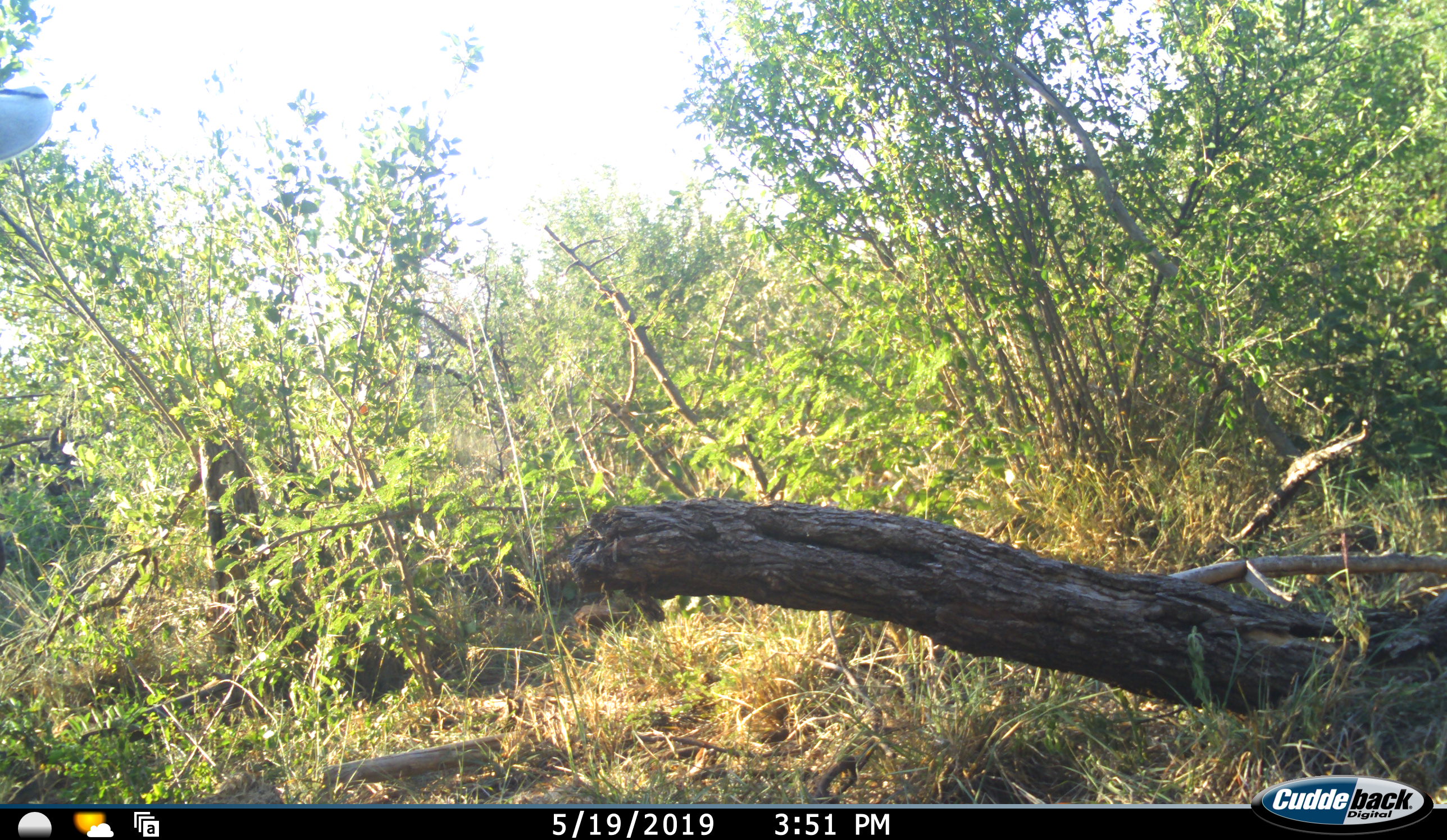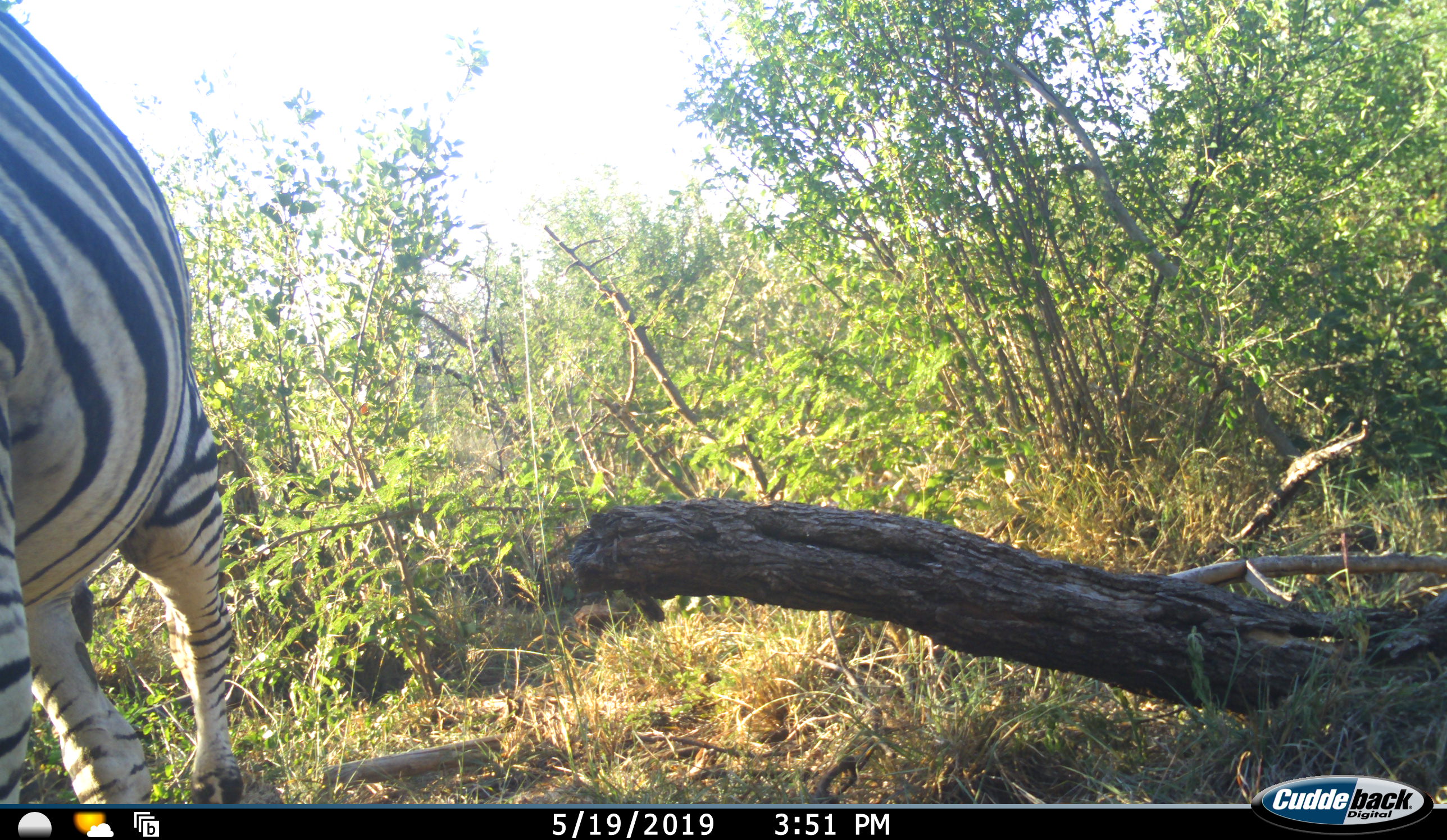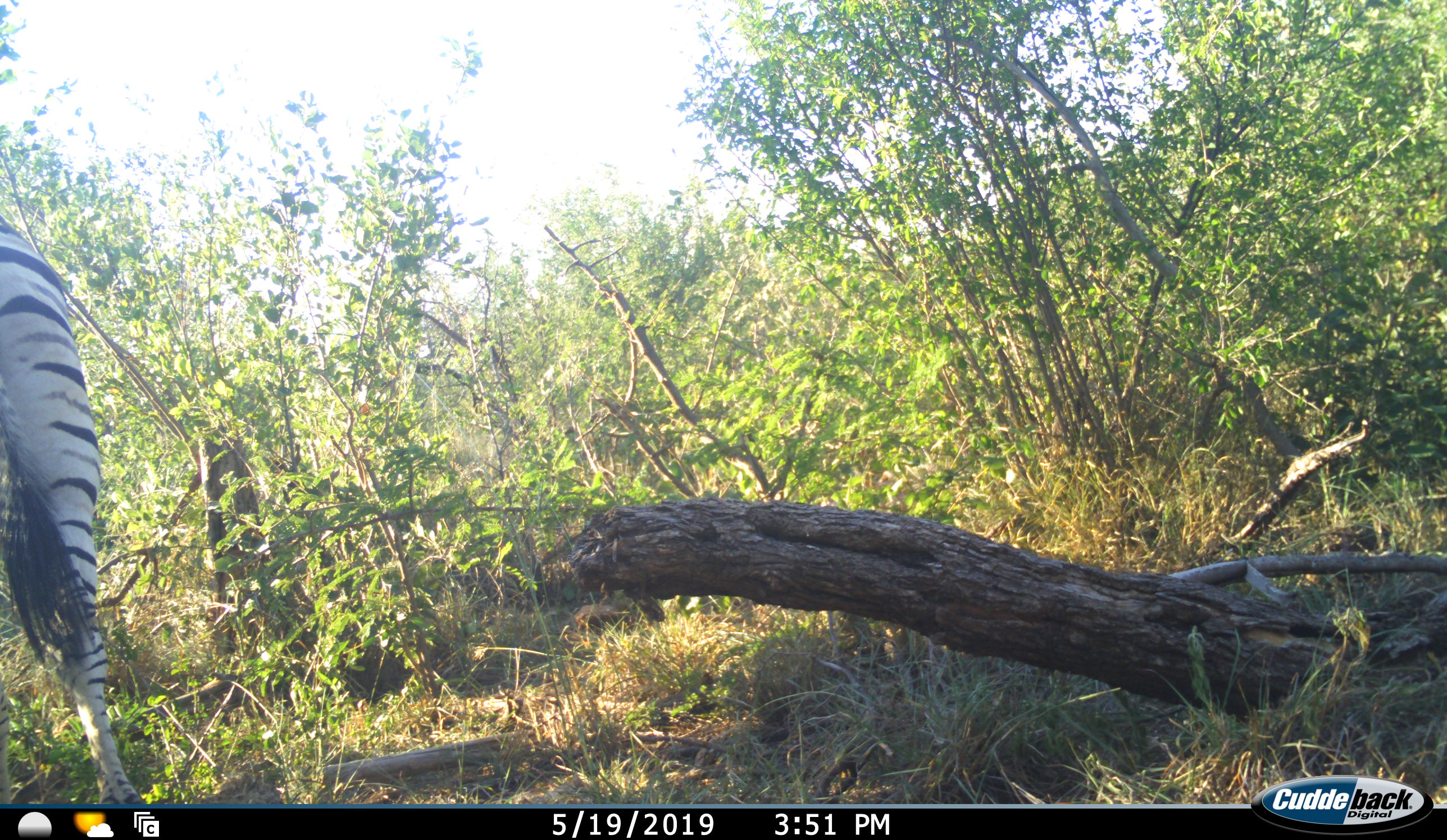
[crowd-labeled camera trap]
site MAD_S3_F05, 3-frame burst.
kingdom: Animalia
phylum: Chordata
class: Mammalia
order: Perissodactyla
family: Equidae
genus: Equus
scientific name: Equus quagga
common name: plains zebra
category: zebraplains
Zebraplains (plains zebra) (Equus quagga), count 1. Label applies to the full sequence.